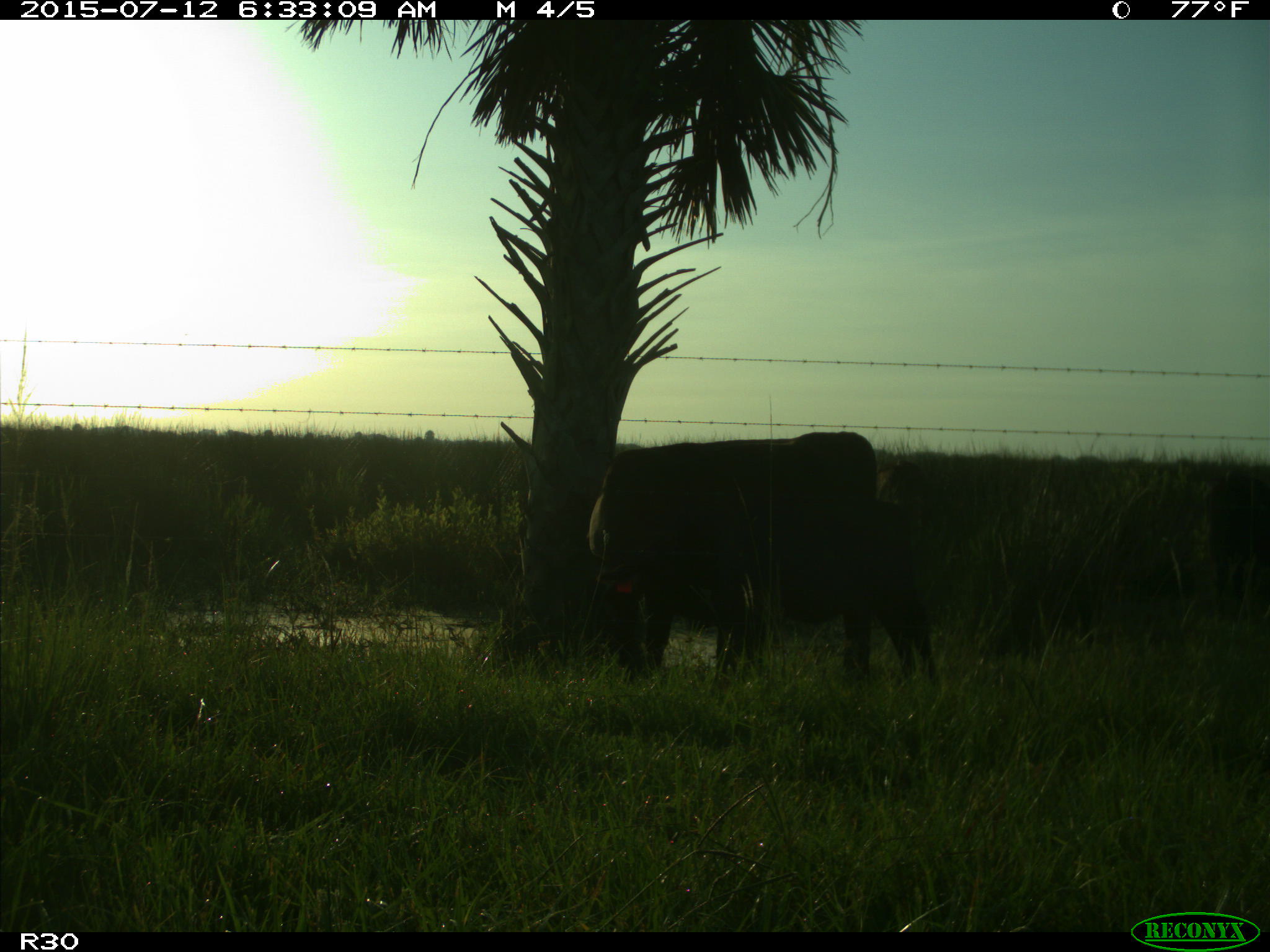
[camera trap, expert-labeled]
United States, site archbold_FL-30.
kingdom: Animalia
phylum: Chordata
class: Mammalia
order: Artiodactyla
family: Bovidae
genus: Bos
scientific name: Bos taurus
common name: domestic cow